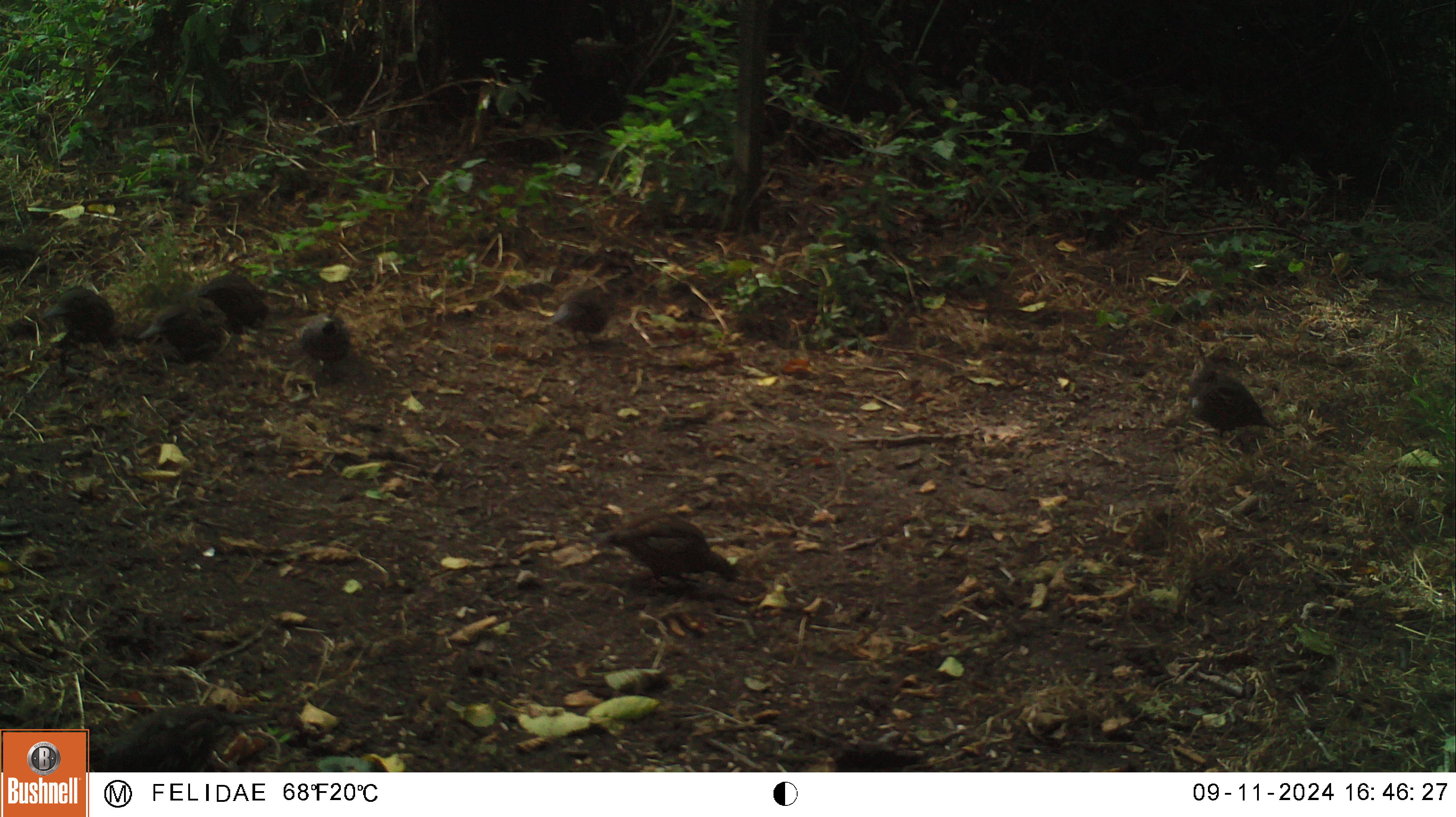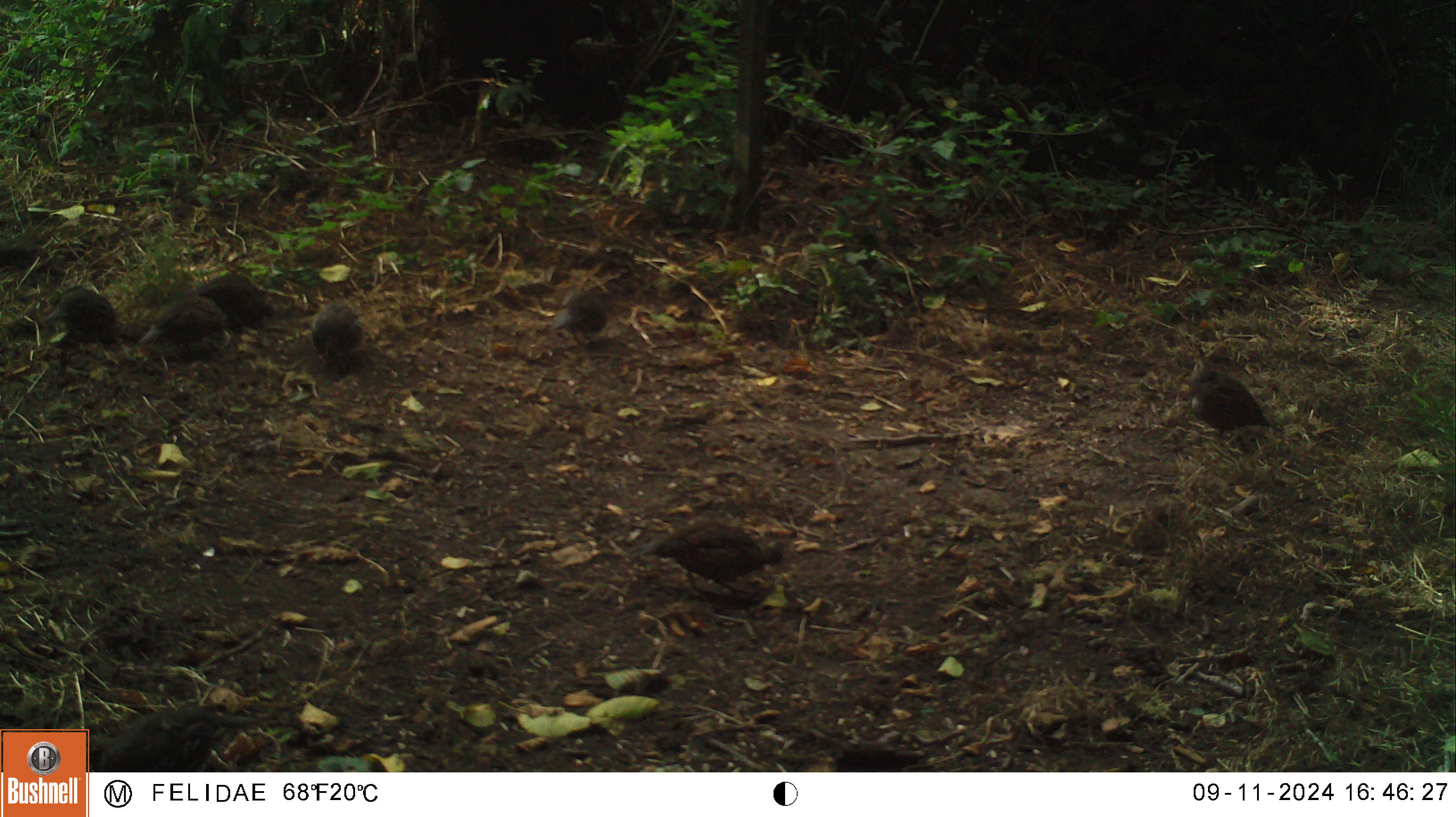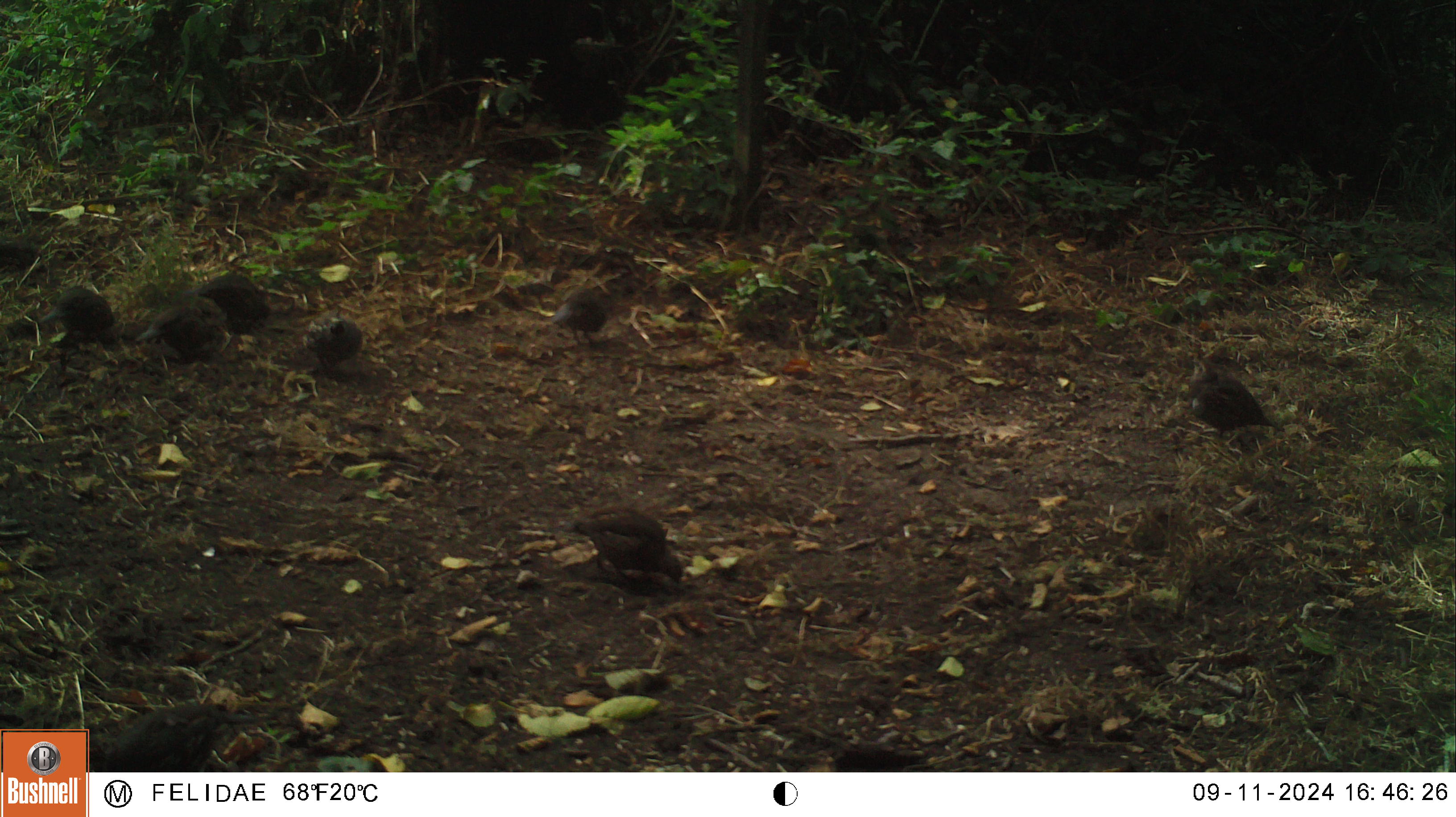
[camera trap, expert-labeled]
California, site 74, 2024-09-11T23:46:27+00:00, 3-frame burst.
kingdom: Animalia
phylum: Chordata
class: Aves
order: Galliformes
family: Odontophoridae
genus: Callipepla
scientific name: Callipepla californica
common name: california quail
California quail (Callipepla californica).